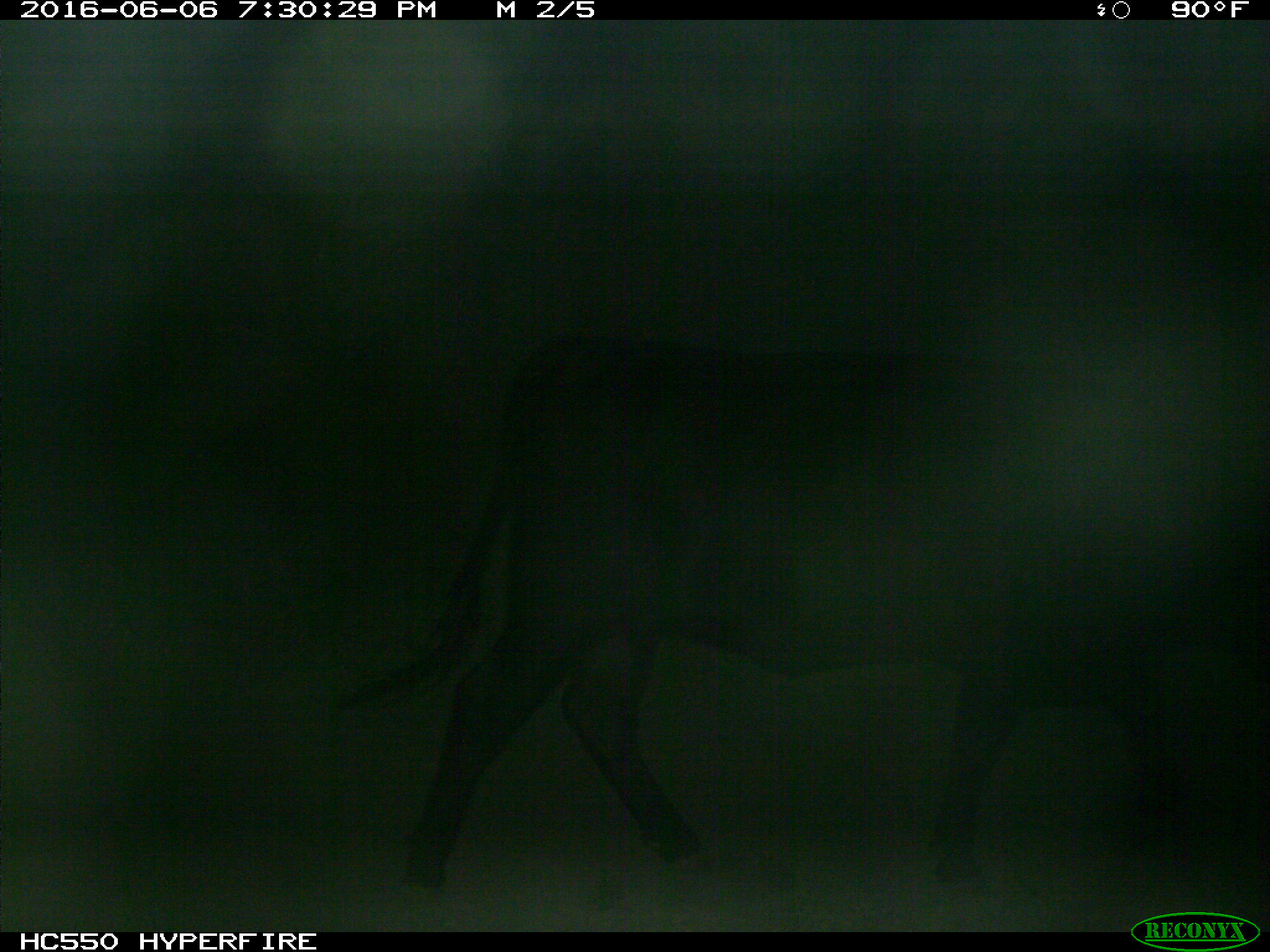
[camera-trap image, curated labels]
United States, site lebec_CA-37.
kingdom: Animalia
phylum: Chordata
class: Mammalia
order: Artiodactyla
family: Bovidae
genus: Bos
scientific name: Bos taurus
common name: domestic cow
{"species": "Bos taurus (domestic cow)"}